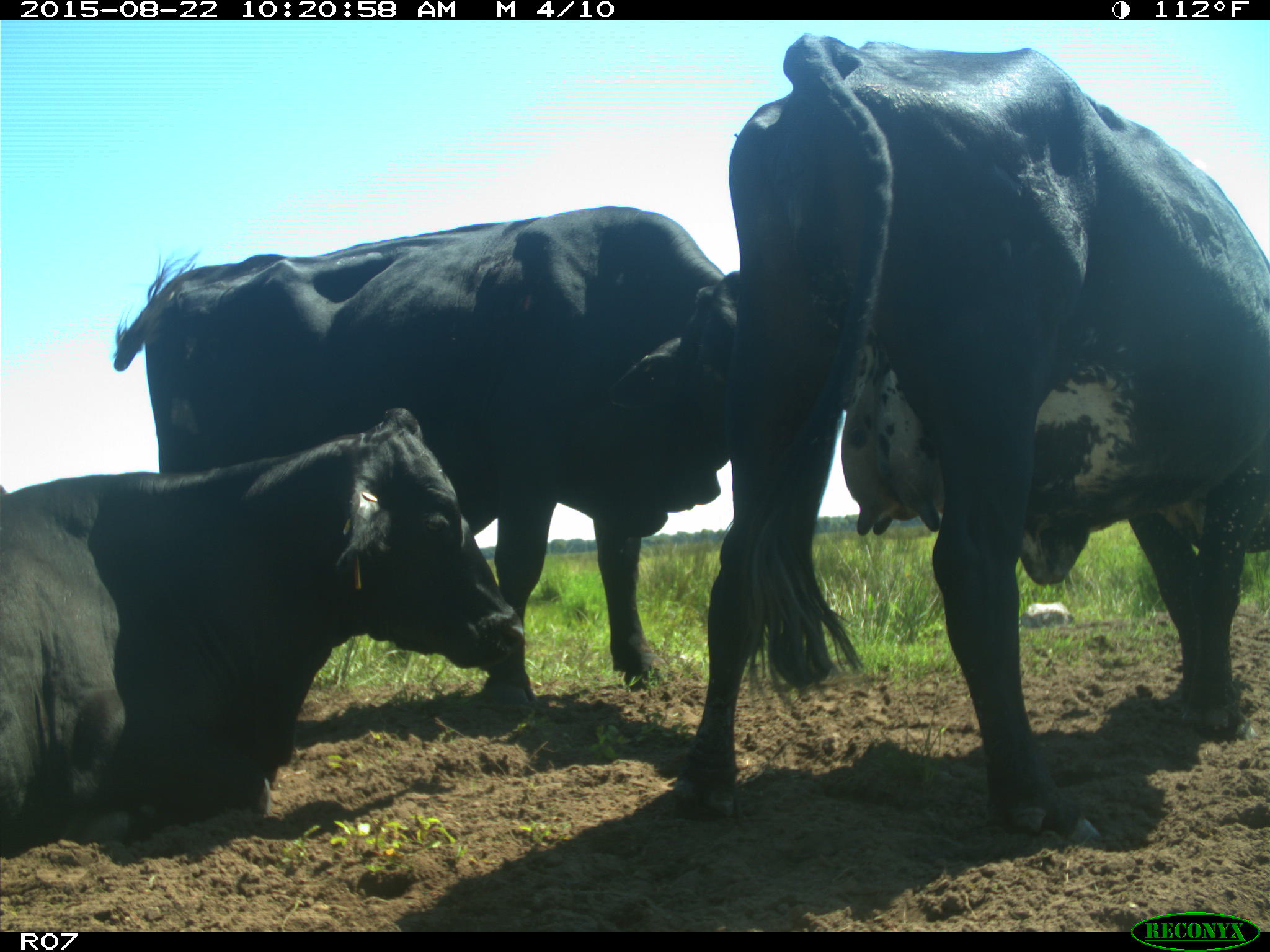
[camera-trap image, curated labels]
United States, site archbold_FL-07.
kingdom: Animalia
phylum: Chordata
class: Mammalia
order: Artiodactyla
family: Bovidae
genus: Bos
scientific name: Bos taurus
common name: domestic cow